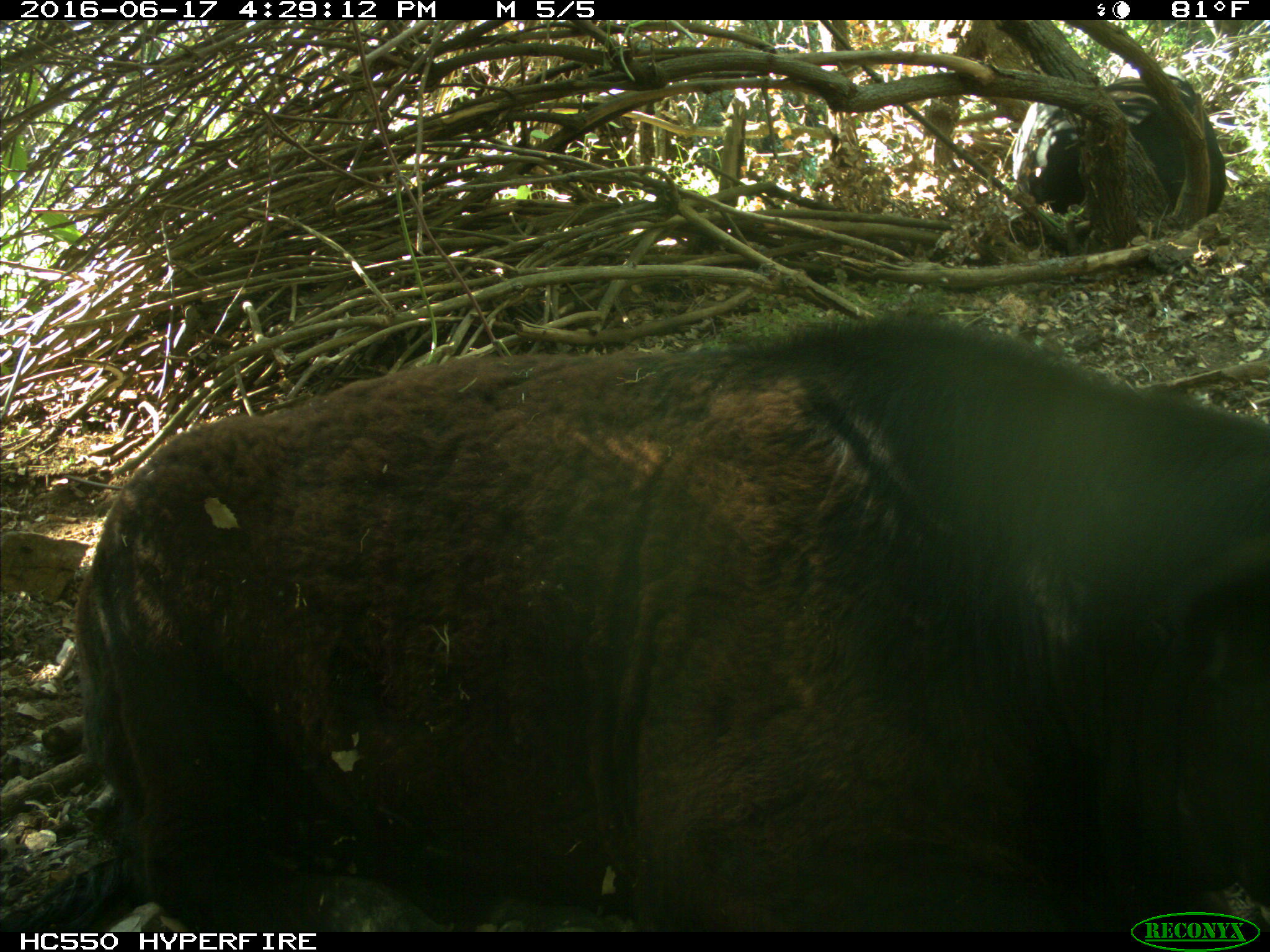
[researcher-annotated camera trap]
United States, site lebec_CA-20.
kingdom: Animalia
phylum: Chordata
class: Mammalia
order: Artiodactyla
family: Bovidae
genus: Bos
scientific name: Bos taurus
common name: domestic cow